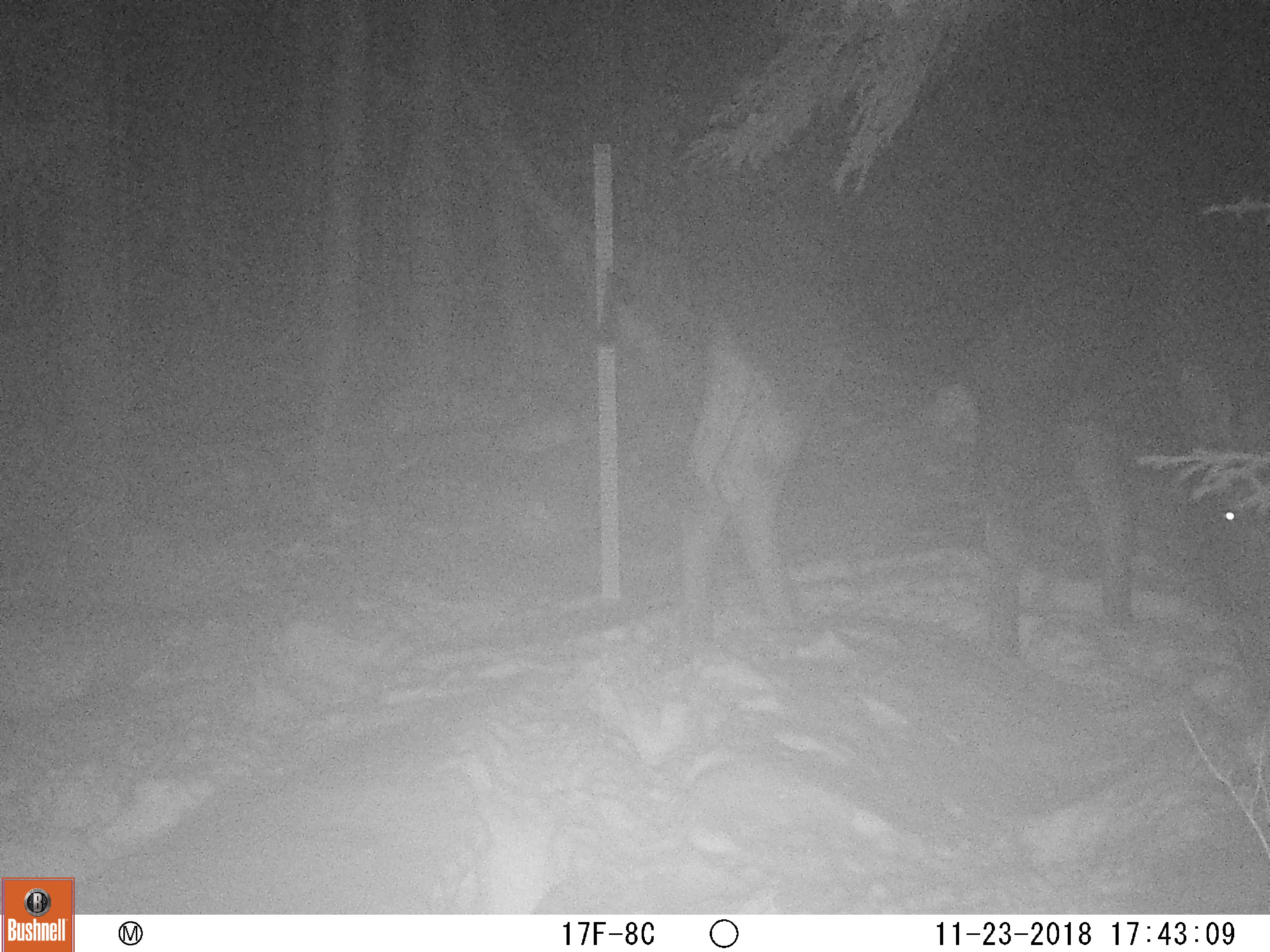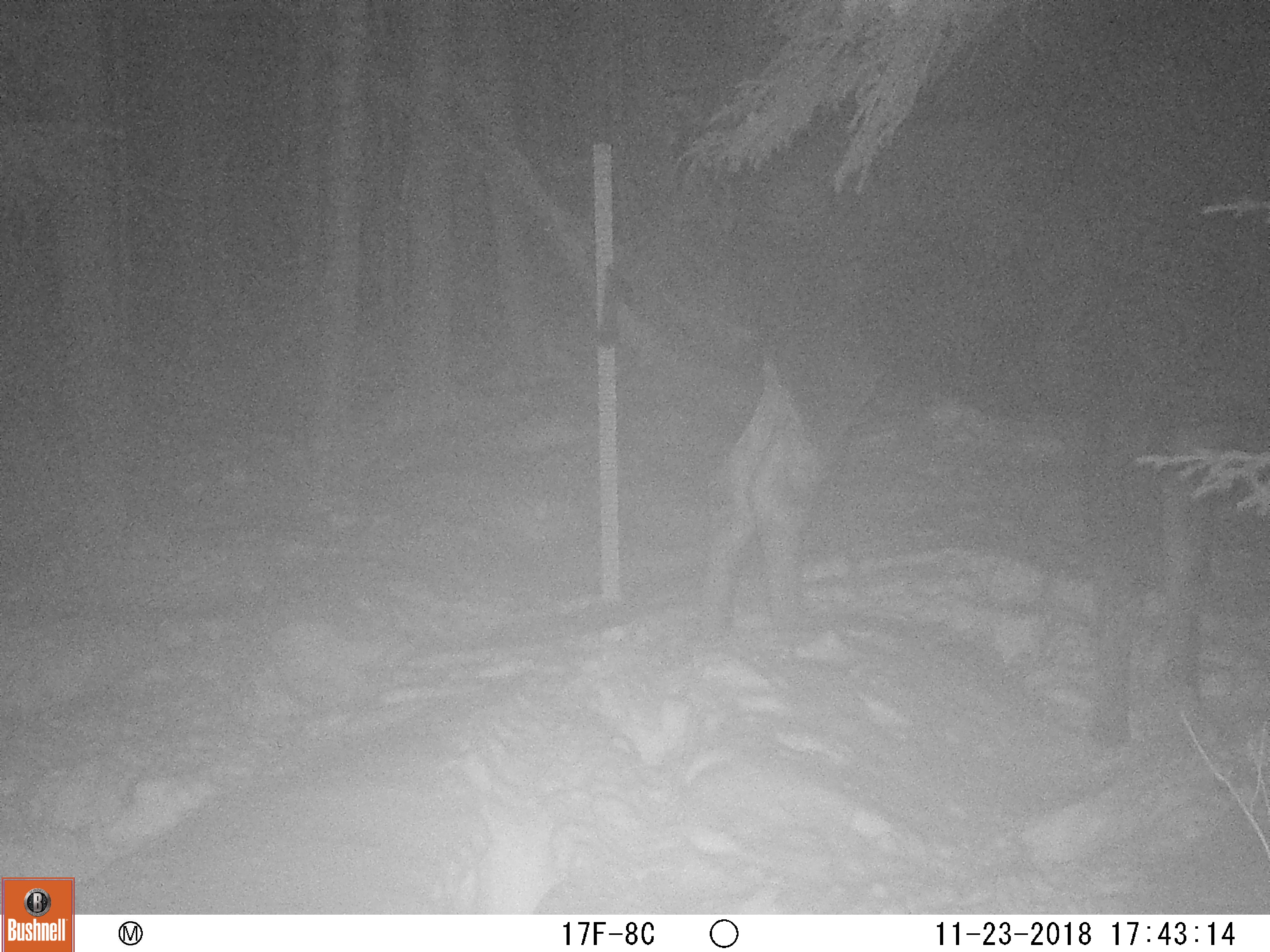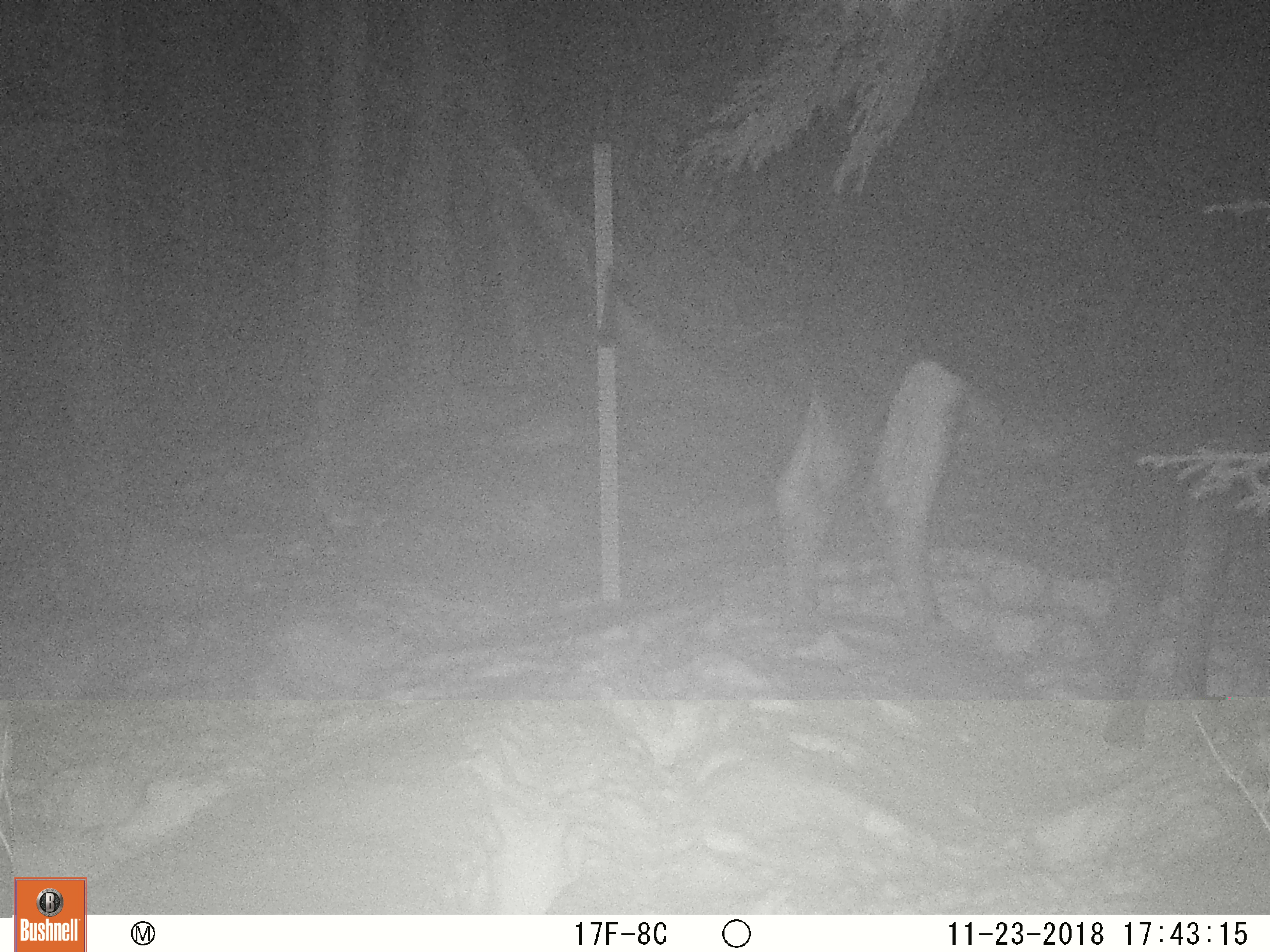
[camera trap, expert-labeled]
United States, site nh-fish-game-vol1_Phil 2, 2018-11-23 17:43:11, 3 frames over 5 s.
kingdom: Animalia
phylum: Chordata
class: Mammalia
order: Artiodactyla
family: Cervidae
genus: Alces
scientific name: Alces alces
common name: moose